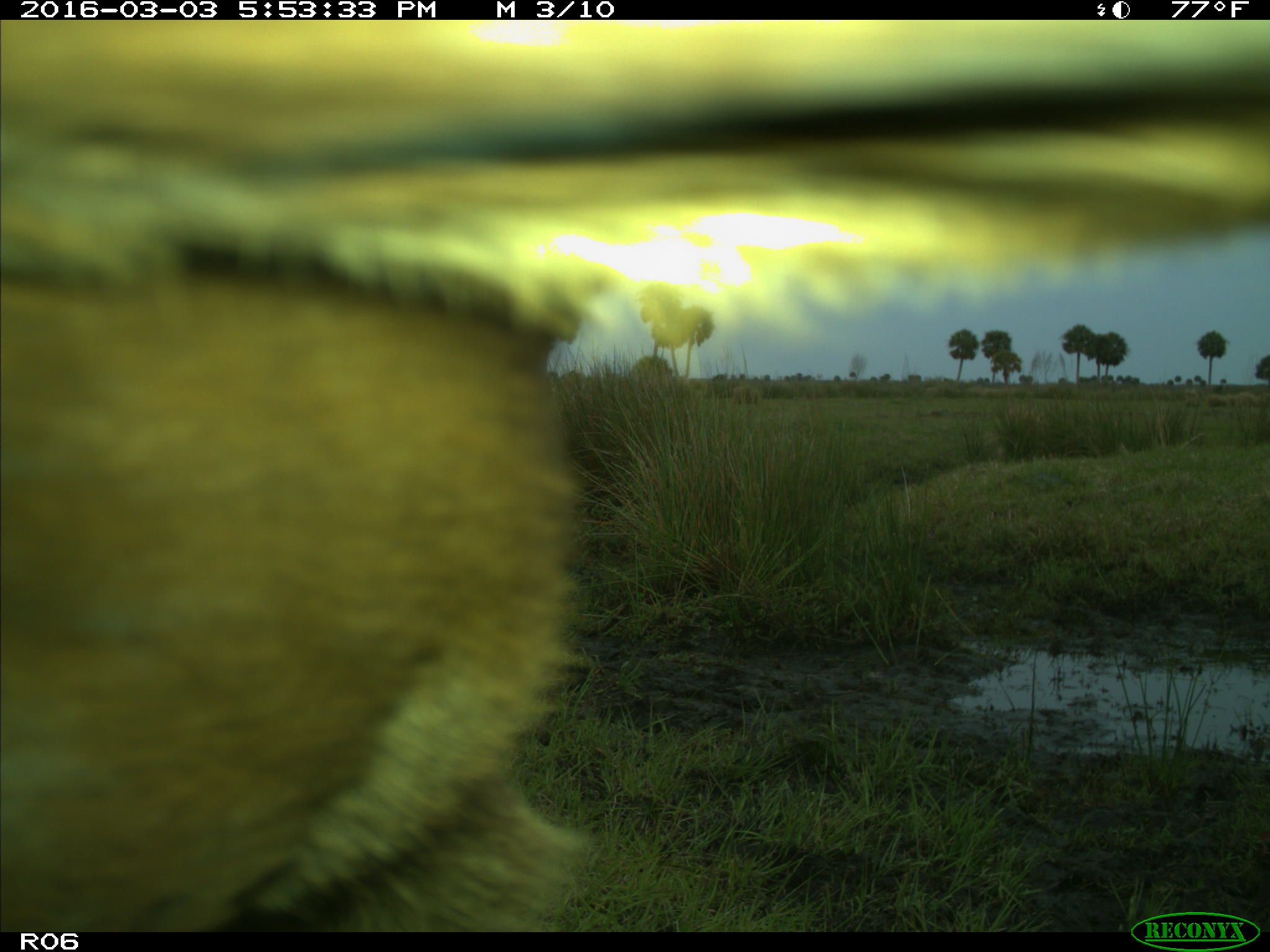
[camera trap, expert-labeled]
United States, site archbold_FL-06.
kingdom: Animalia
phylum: Chordata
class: Mammalia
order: Artiodactyla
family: Bovidae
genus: Bos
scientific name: Bos taurus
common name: domestic cow